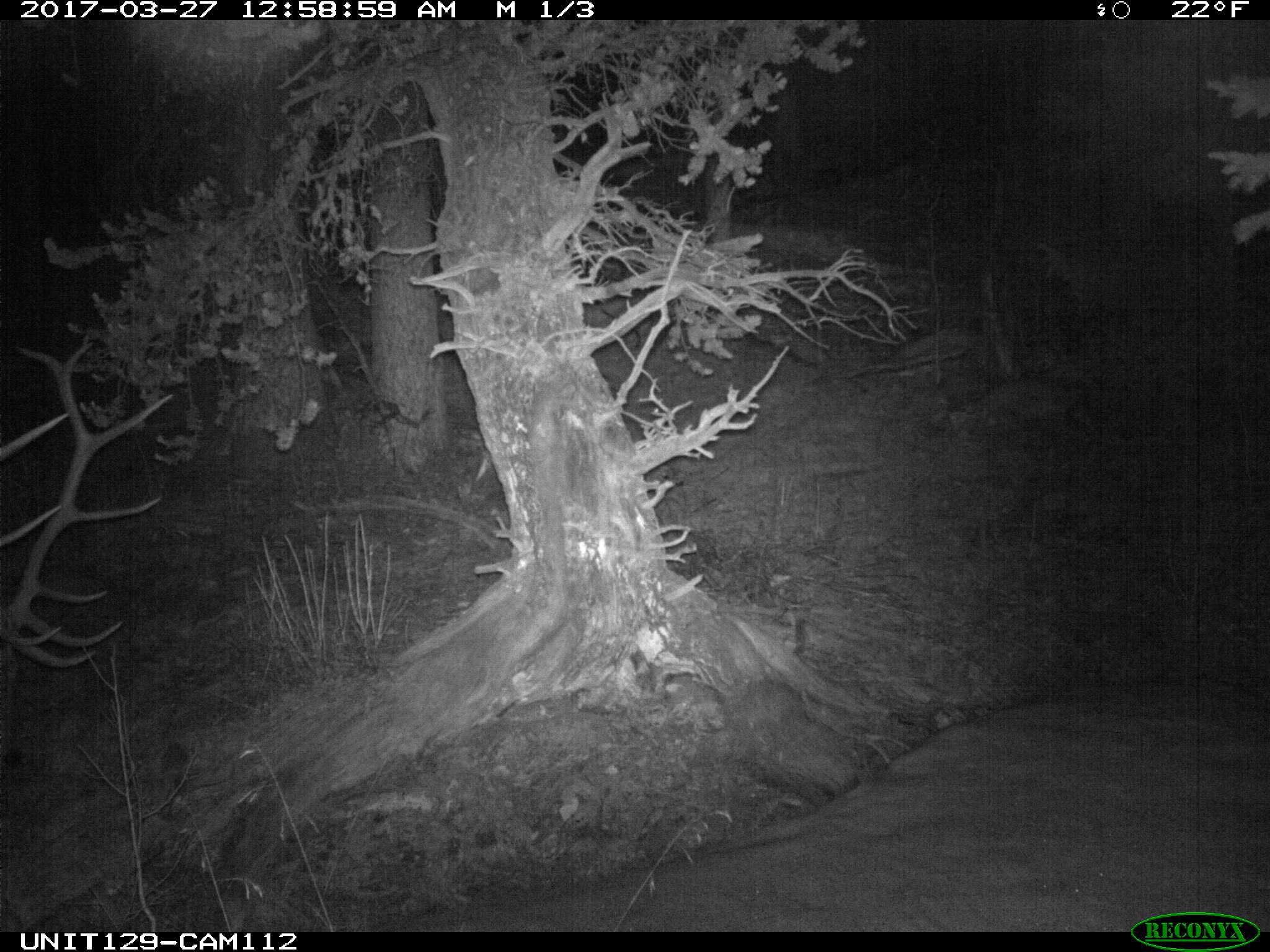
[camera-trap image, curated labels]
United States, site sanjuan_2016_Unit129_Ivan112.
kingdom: Animalia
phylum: Chordata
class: Mammalia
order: Artiodactyla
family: Cervidae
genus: Cervus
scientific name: Cervus elaphus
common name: red deer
Cervus elaphus (red deer).